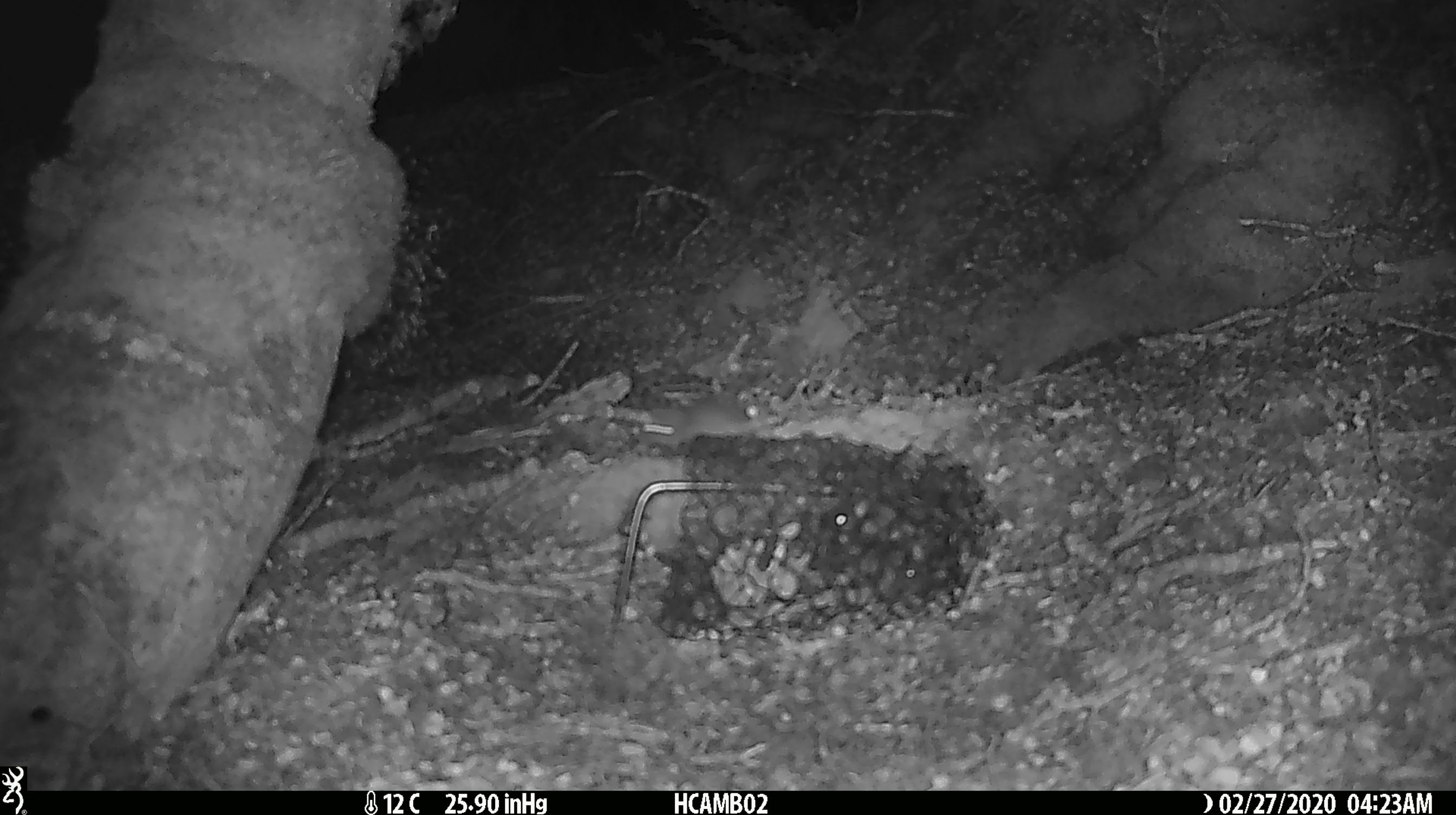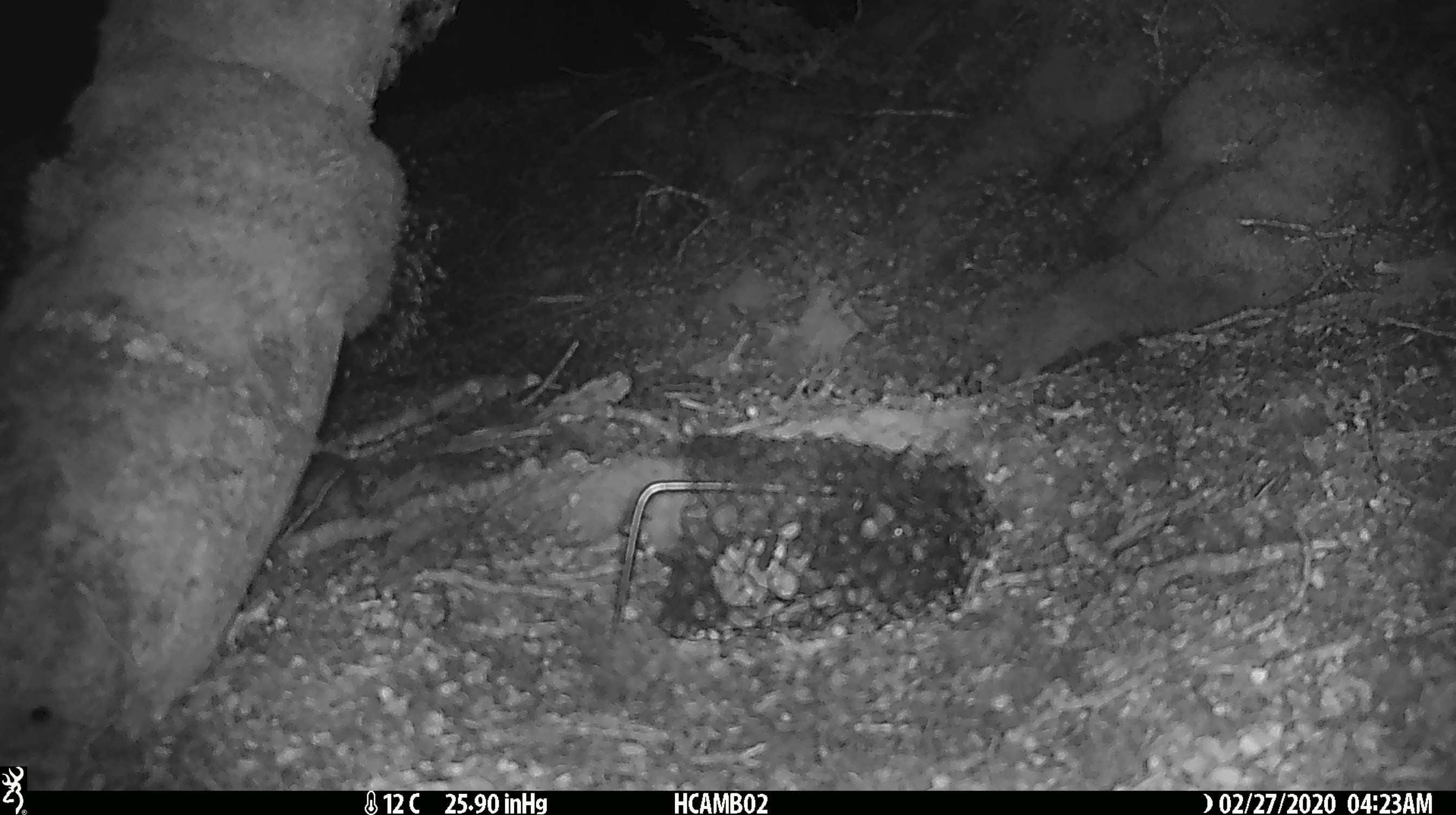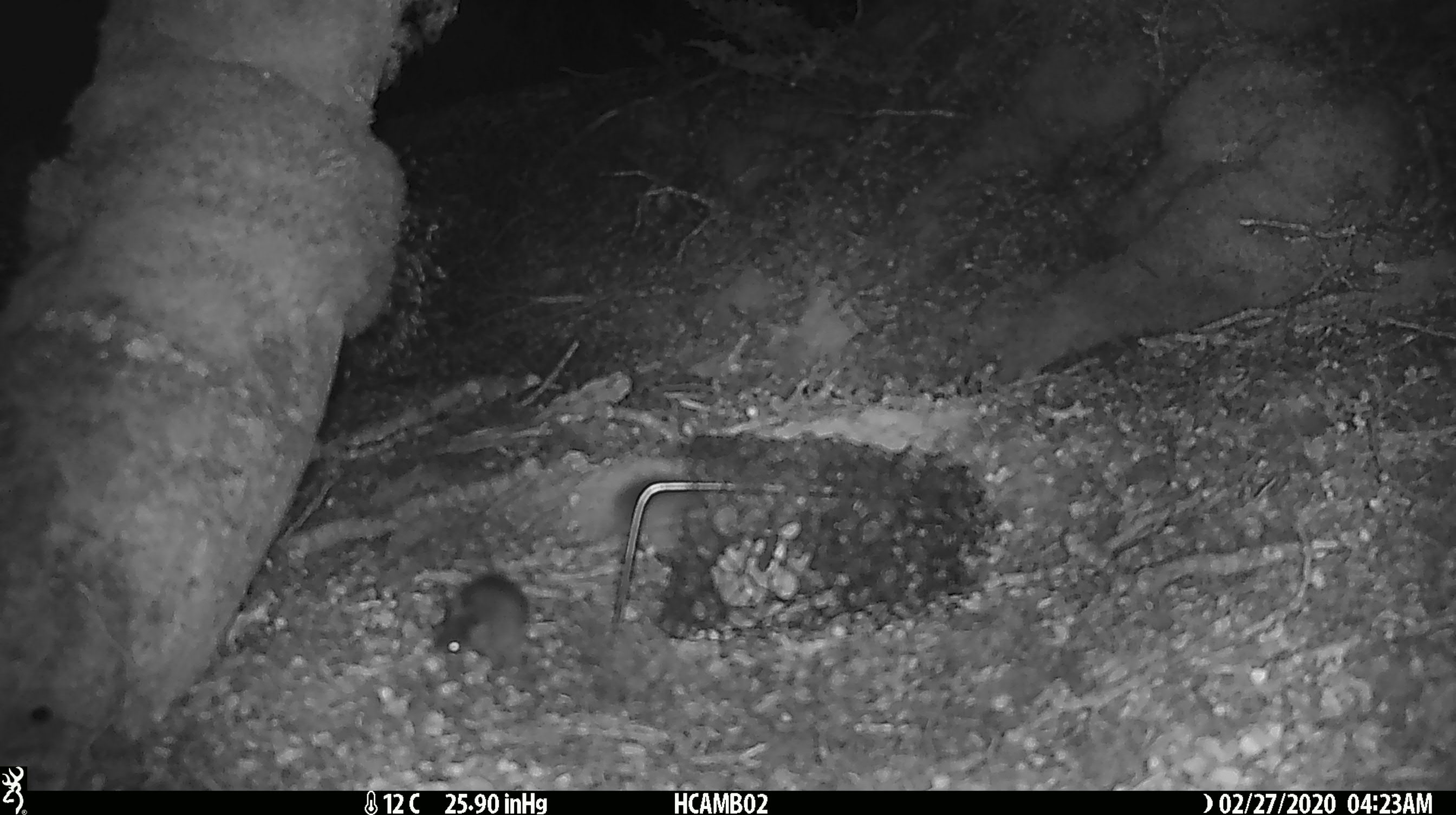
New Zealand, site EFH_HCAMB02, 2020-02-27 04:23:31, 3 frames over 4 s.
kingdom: Animalia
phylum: Chordata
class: Mammalia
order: Rodentia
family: Muridae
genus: Mus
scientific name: Mus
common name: mouse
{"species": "mouse (Mus)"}